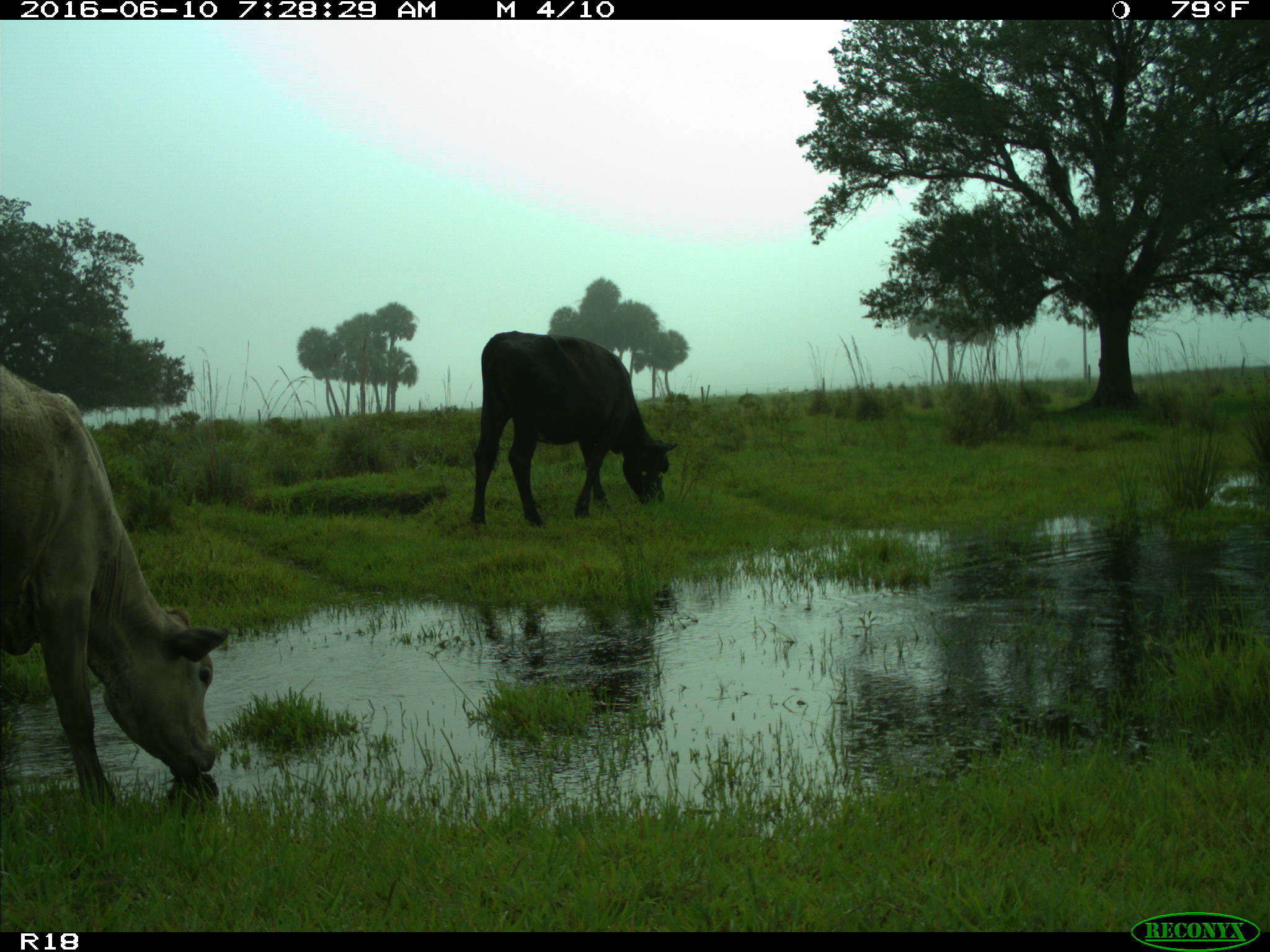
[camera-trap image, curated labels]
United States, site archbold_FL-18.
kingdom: Animalia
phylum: Chordata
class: Mammalia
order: Artiodactyla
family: Bovidae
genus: Bos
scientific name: Bos taurus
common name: domestic cow